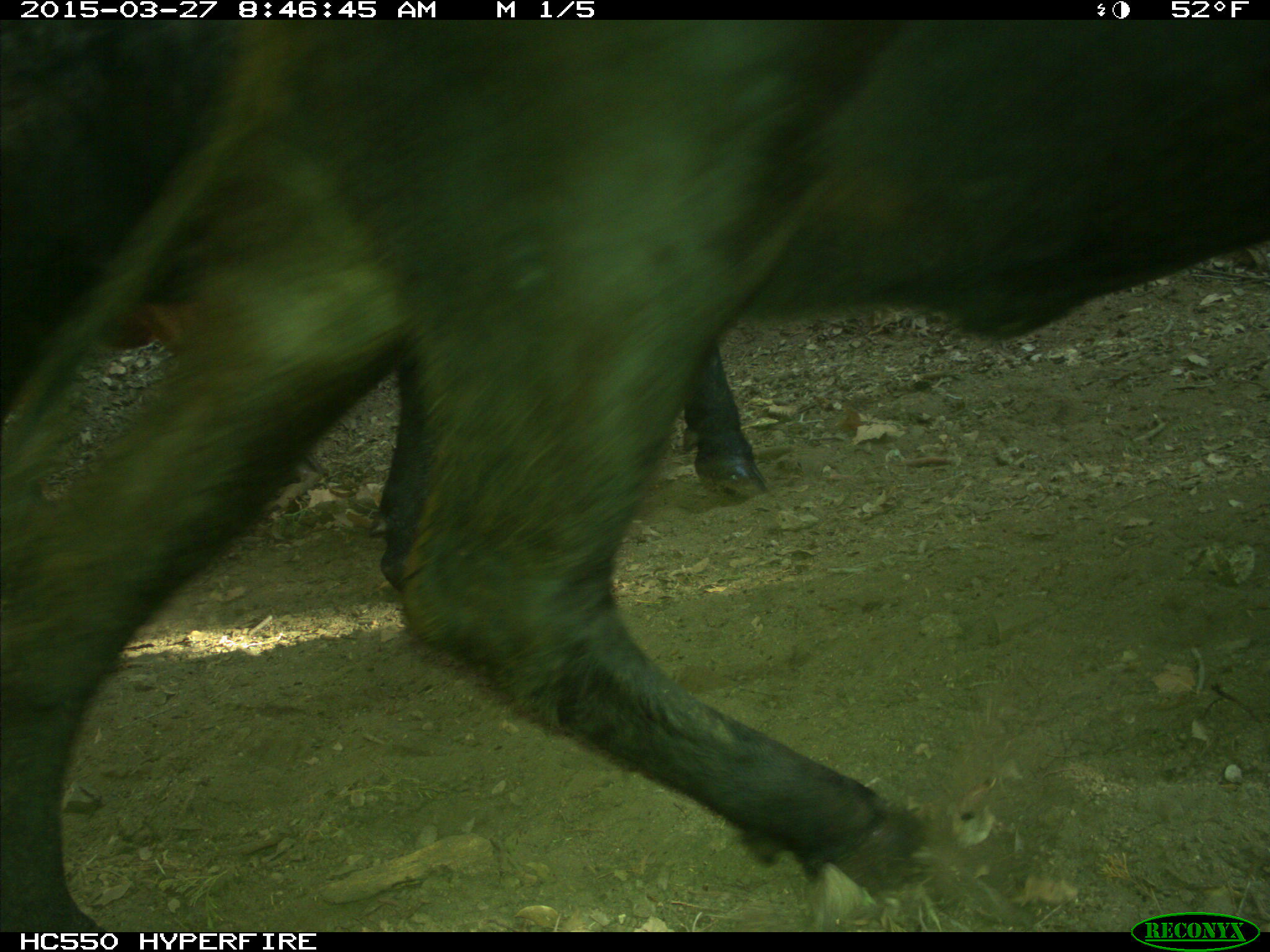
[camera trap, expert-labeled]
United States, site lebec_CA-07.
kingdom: Animalia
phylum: Chordata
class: Mammalia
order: Artiodactyla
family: Bovidae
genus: Bos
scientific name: Bos taurus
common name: domestic cow